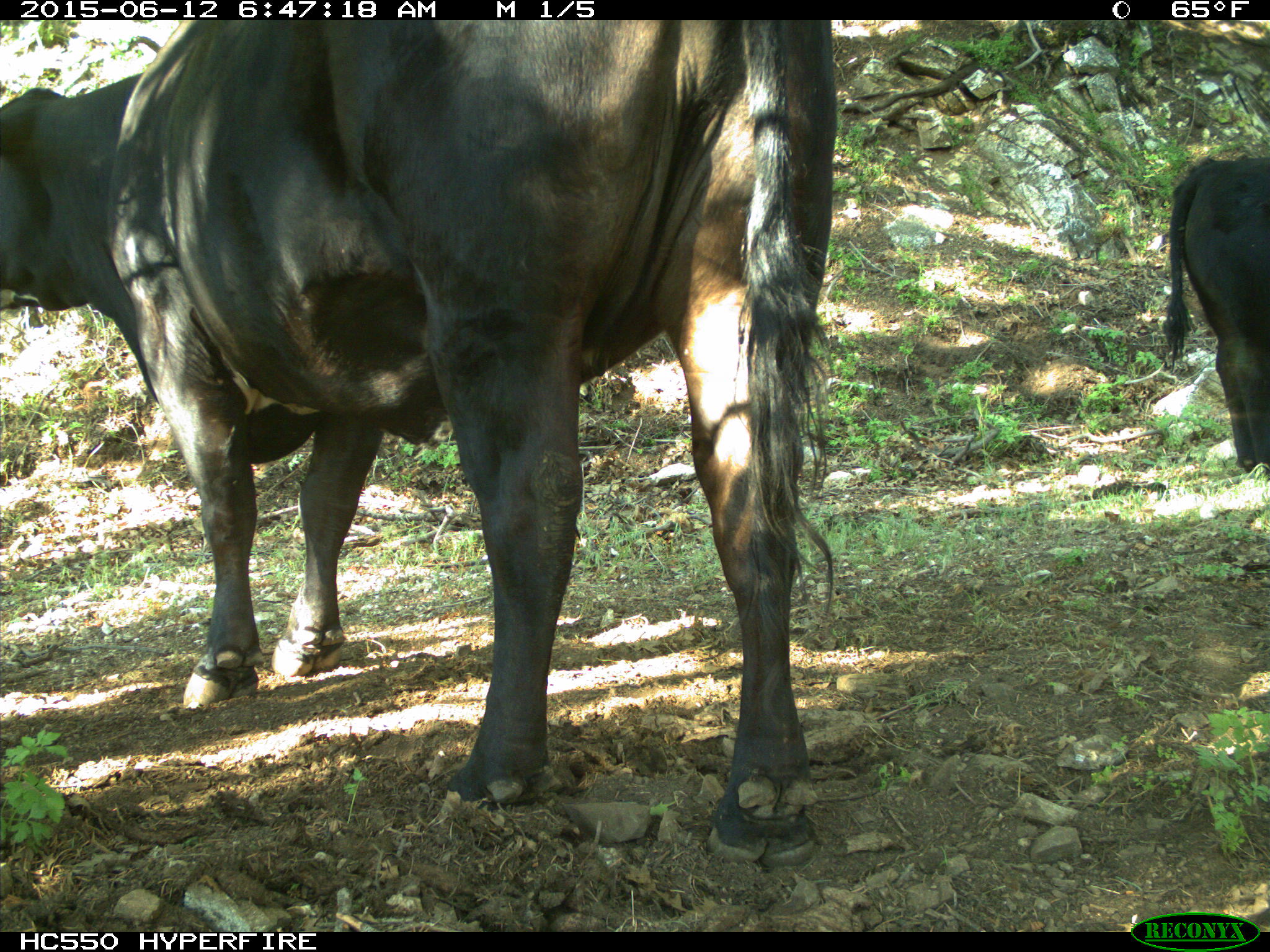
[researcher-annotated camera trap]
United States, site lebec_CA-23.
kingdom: Animalia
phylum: Chordata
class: Mammalia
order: Artiodactyla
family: Bovidae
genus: Bos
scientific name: Bos taurus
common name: domestic cow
Bos taurus (domestic cow).